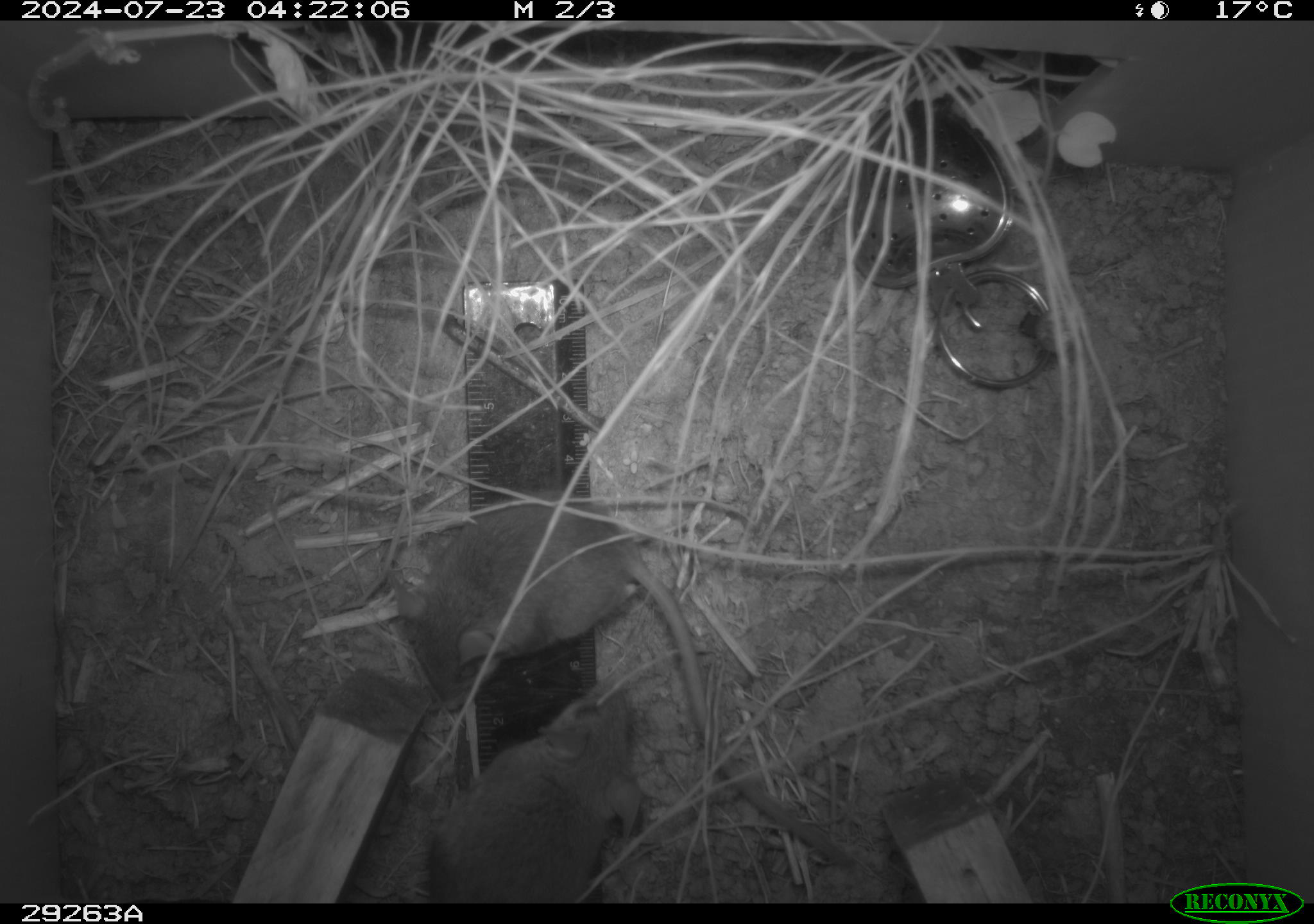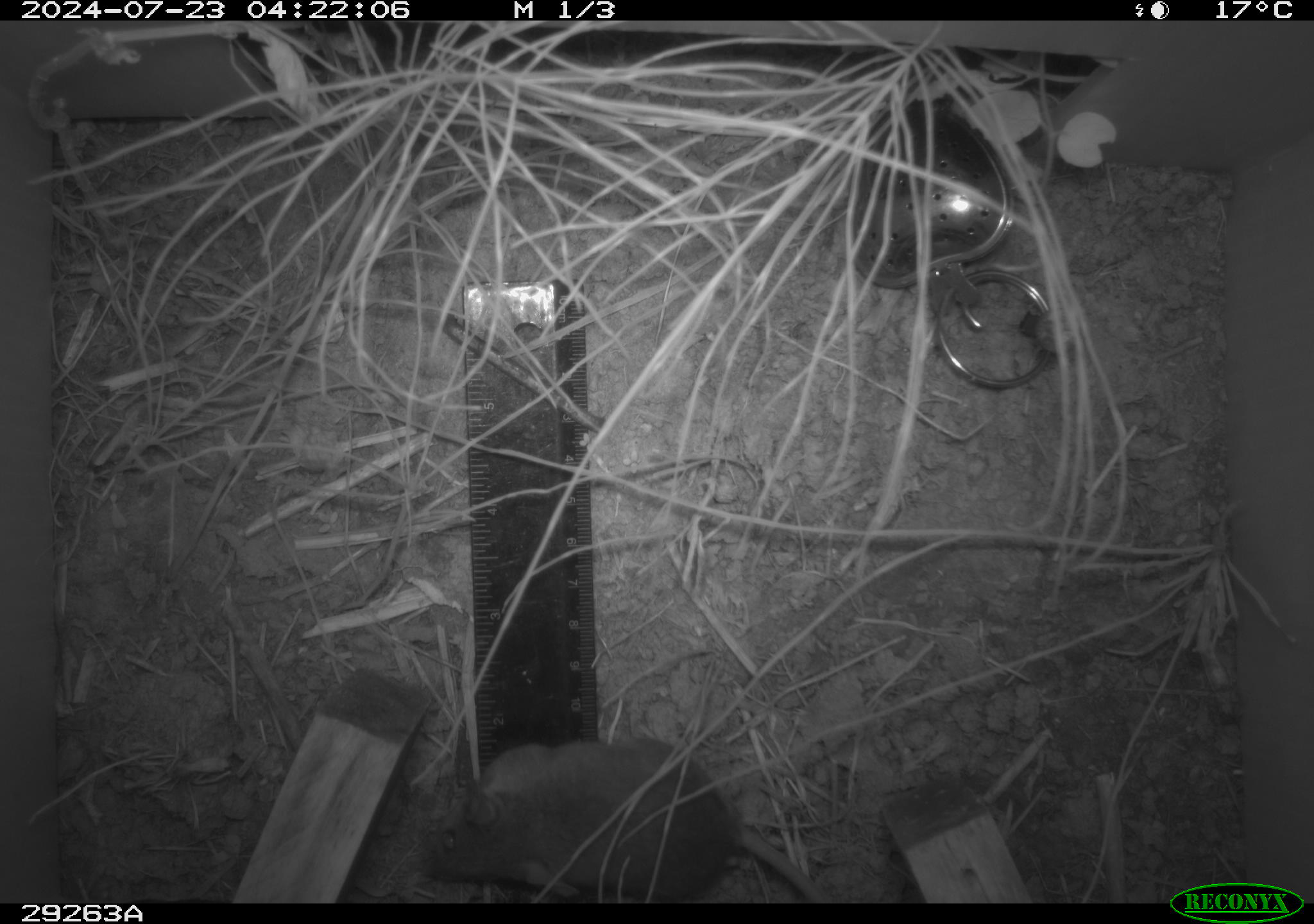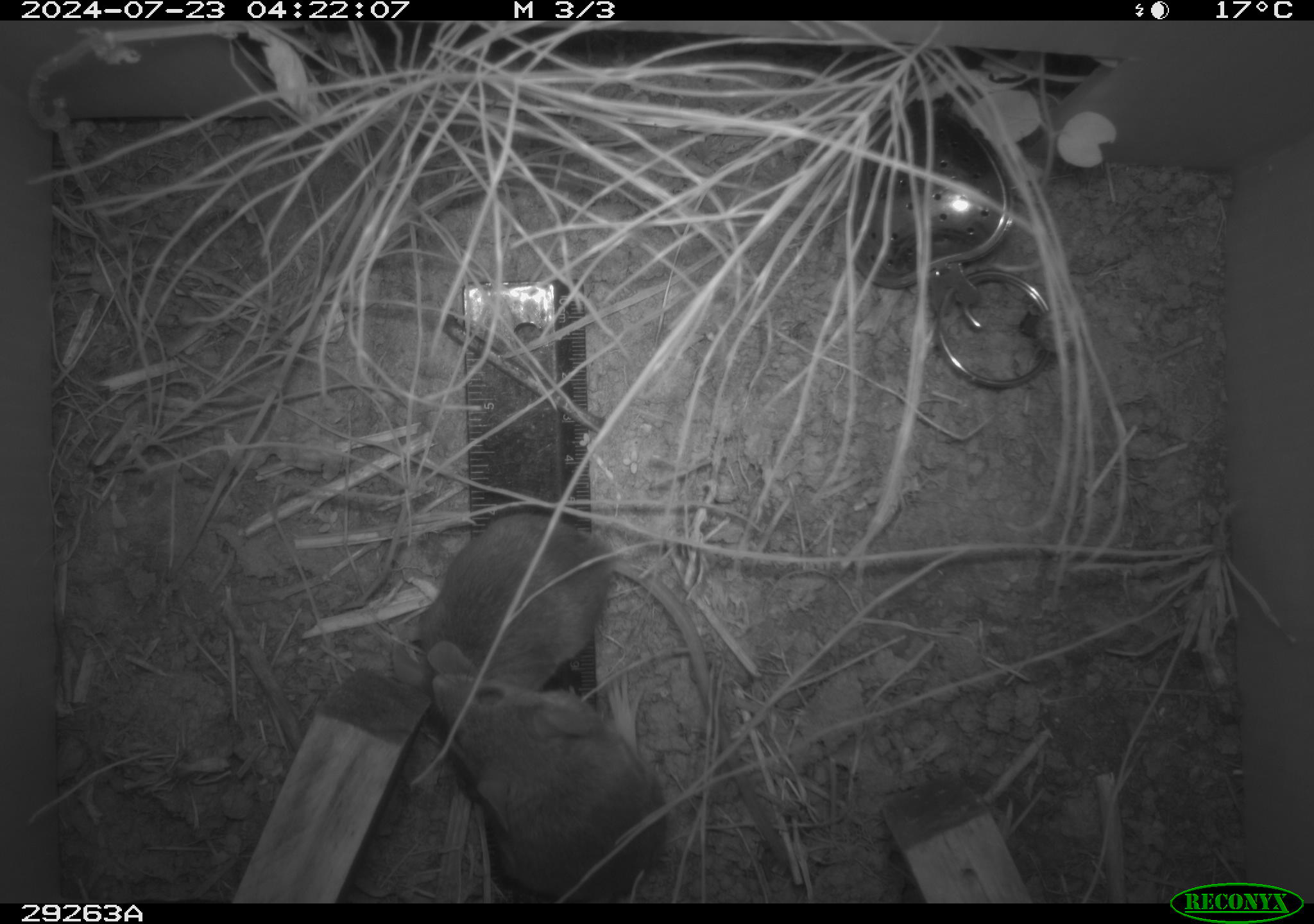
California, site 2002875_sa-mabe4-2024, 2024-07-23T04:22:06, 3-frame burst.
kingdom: Animalia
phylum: Chordata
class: Mammalia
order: Rodentia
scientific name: Rodentia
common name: rodent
Rodent (Rodentia).